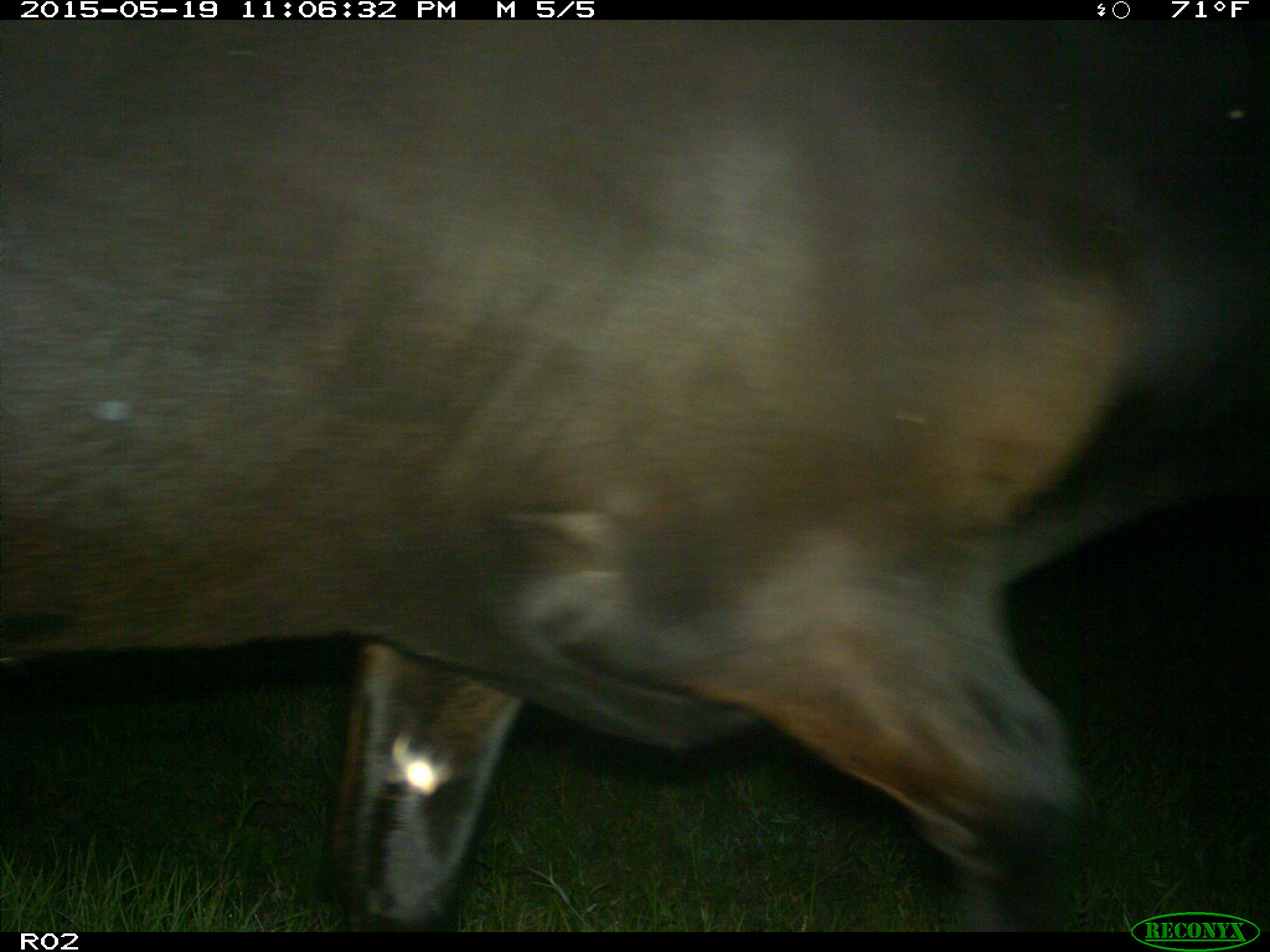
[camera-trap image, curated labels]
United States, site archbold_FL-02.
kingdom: Animalia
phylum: Chordata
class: Mammalia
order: Artiodactyla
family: Bovidae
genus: Bos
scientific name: Bos taurus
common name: domestic cow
Bos taurus (domestic cow).